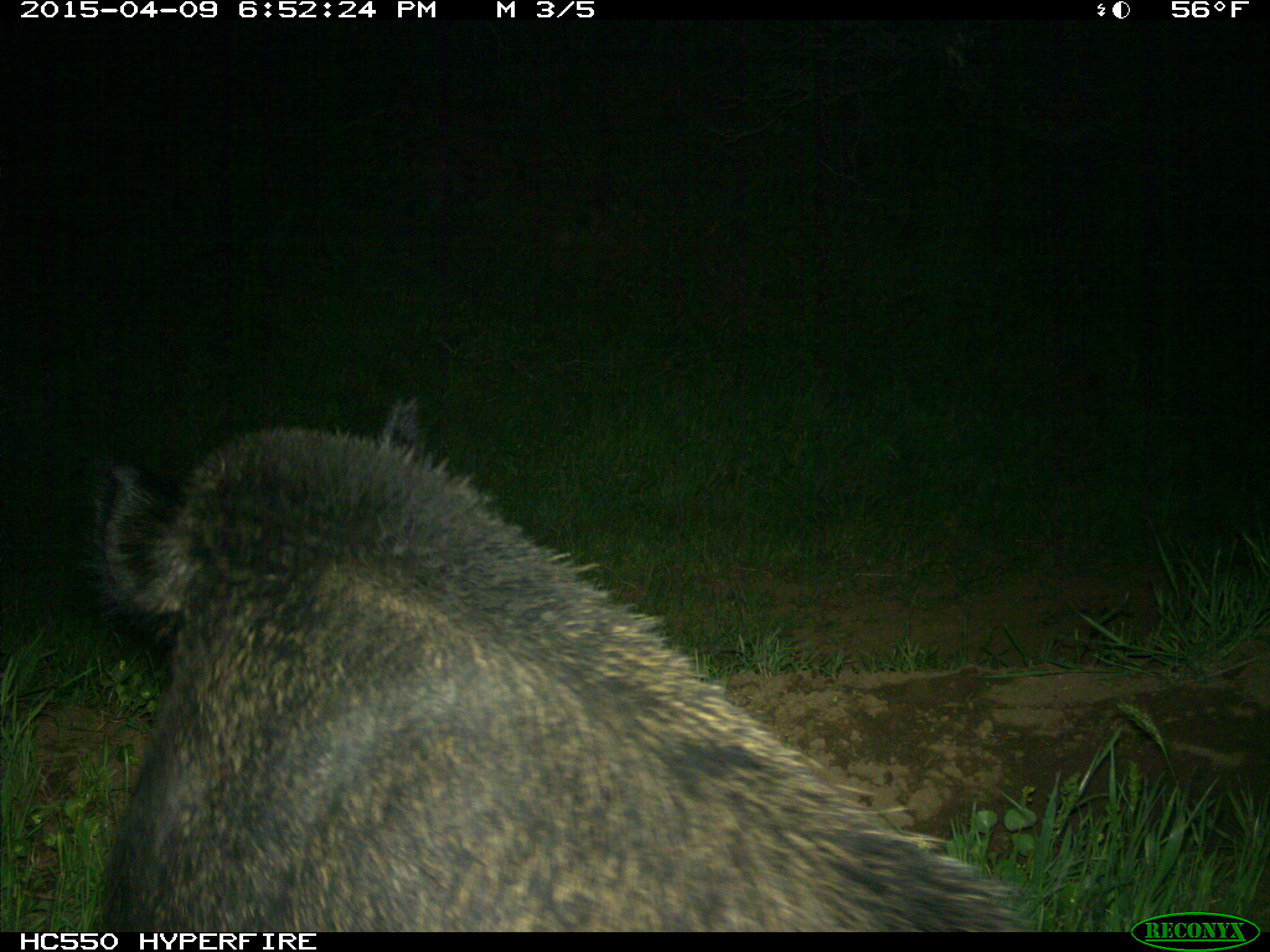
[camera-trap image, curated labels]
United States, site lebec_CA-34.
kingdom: Animalia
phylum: Chordata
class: Mammalia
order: Artiodactyla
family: Suidae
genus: Sus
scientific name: Sus scrofa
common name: wild boar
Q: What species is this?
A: Sus scrofa (wild boar).